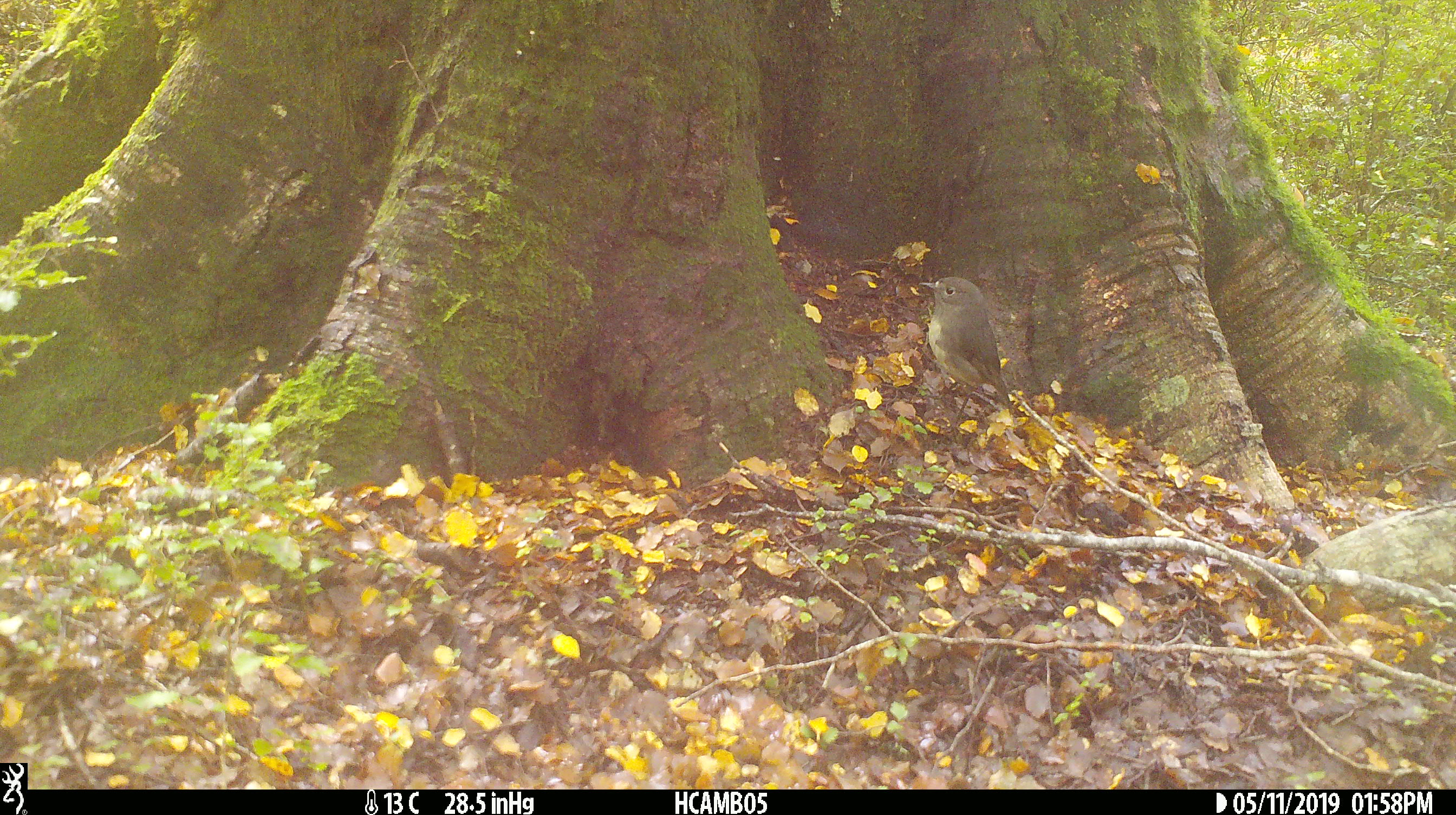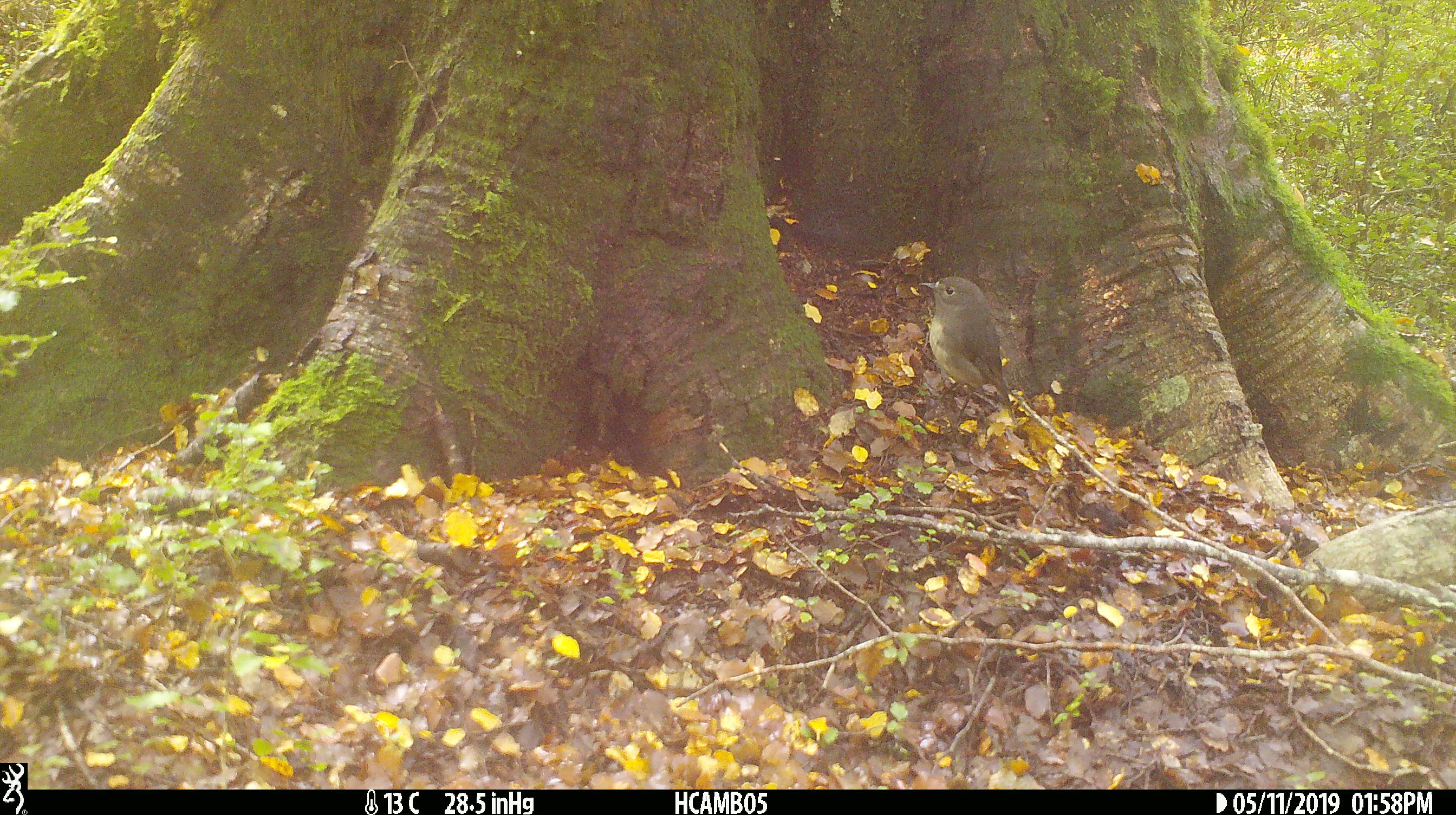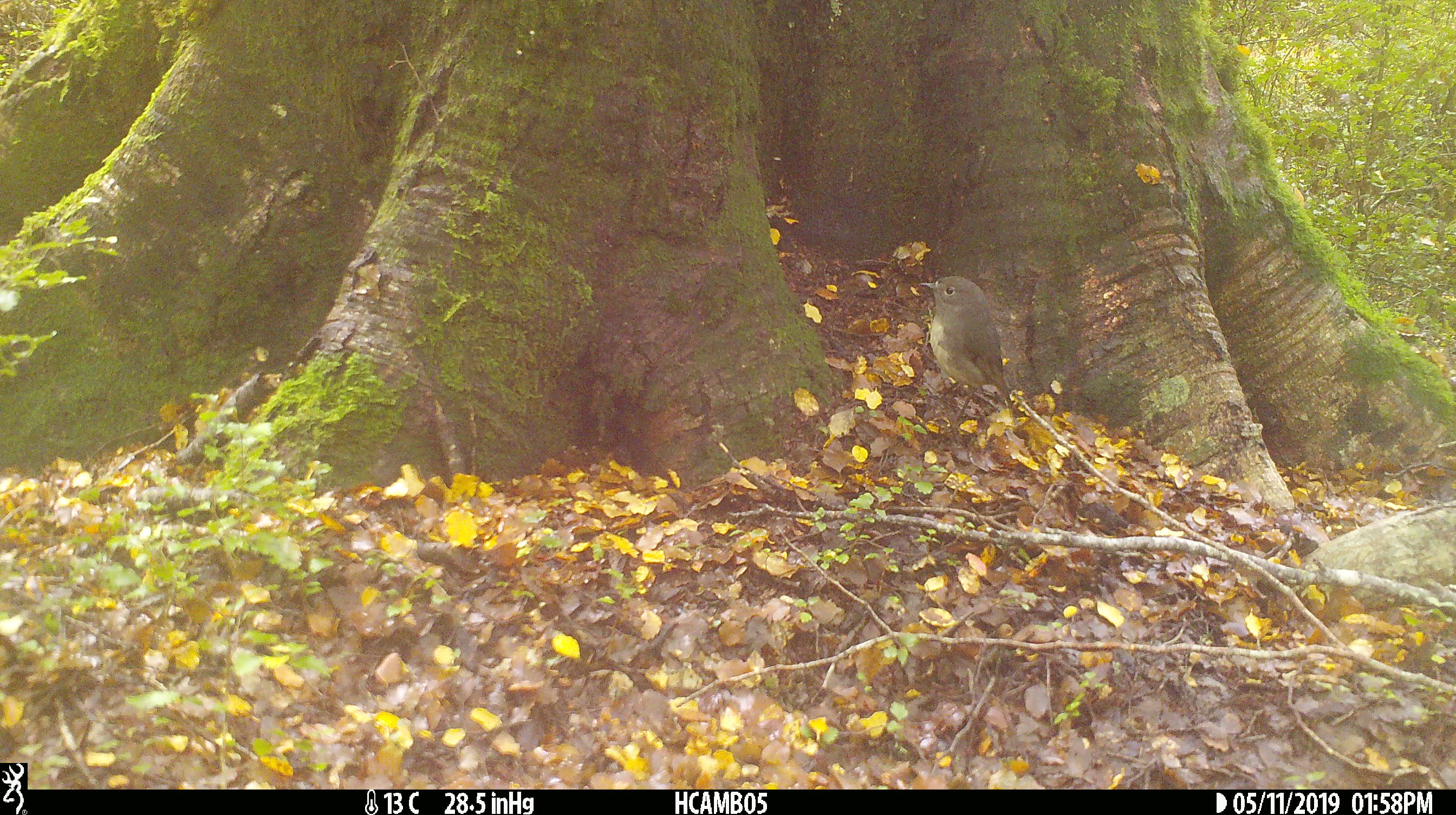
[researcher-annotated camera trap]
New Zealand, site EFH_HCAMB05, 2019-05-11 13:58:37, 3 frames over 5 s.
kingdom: Animalia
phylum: Chordata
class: Aves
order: Passeriformes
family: Petroicidae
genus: Petroica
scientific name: Petroica australis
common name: new zealand robin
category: robin